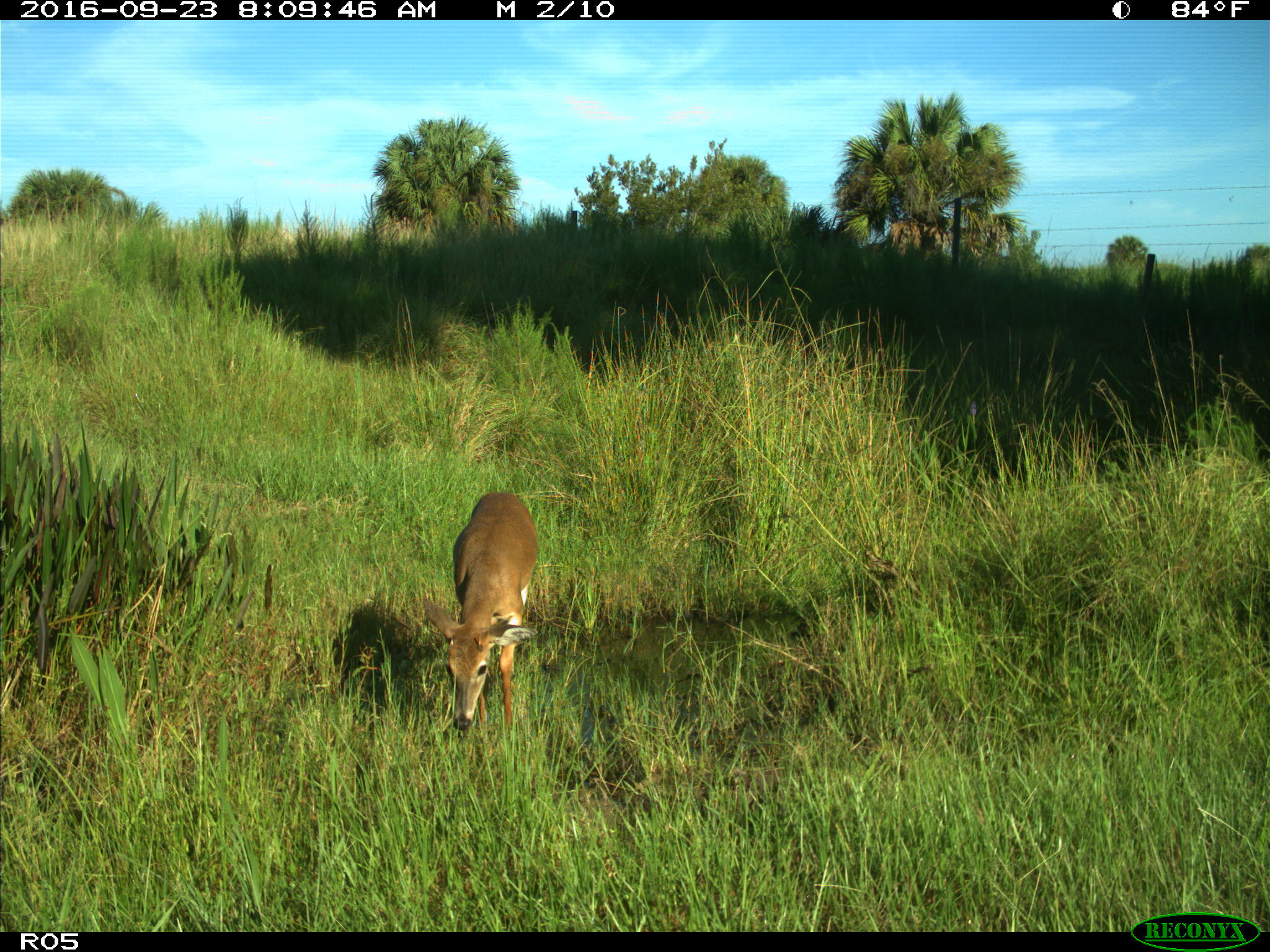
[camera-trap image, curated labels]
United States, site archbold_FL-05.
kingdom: Animalia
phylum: Chordata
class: Mammalia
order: Artiodactyla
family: Cervidae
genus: Odocoileus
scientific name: Odocoileus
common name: deer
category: unidentified deer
Unidentified deer (deer) (Odocoileus).